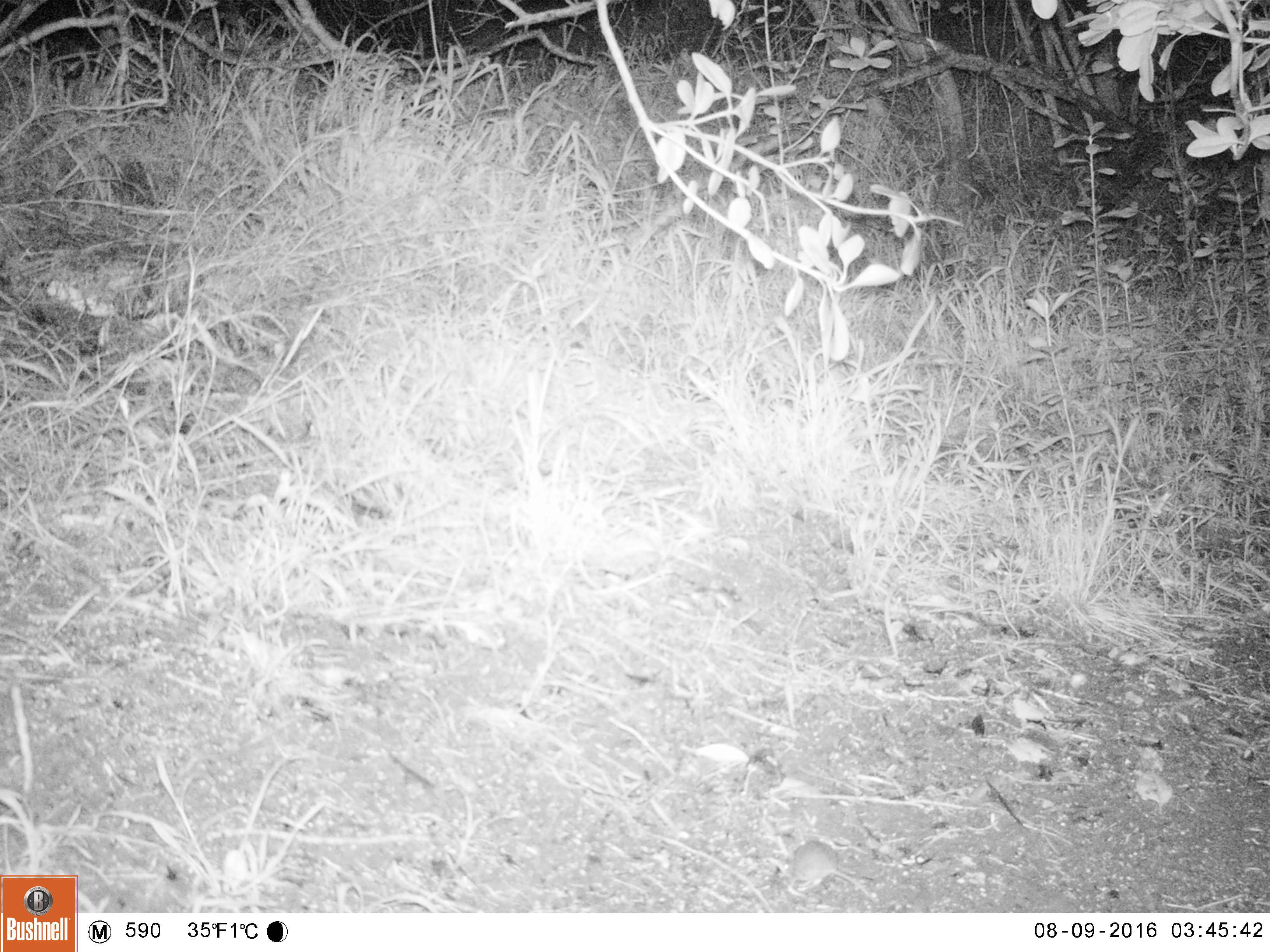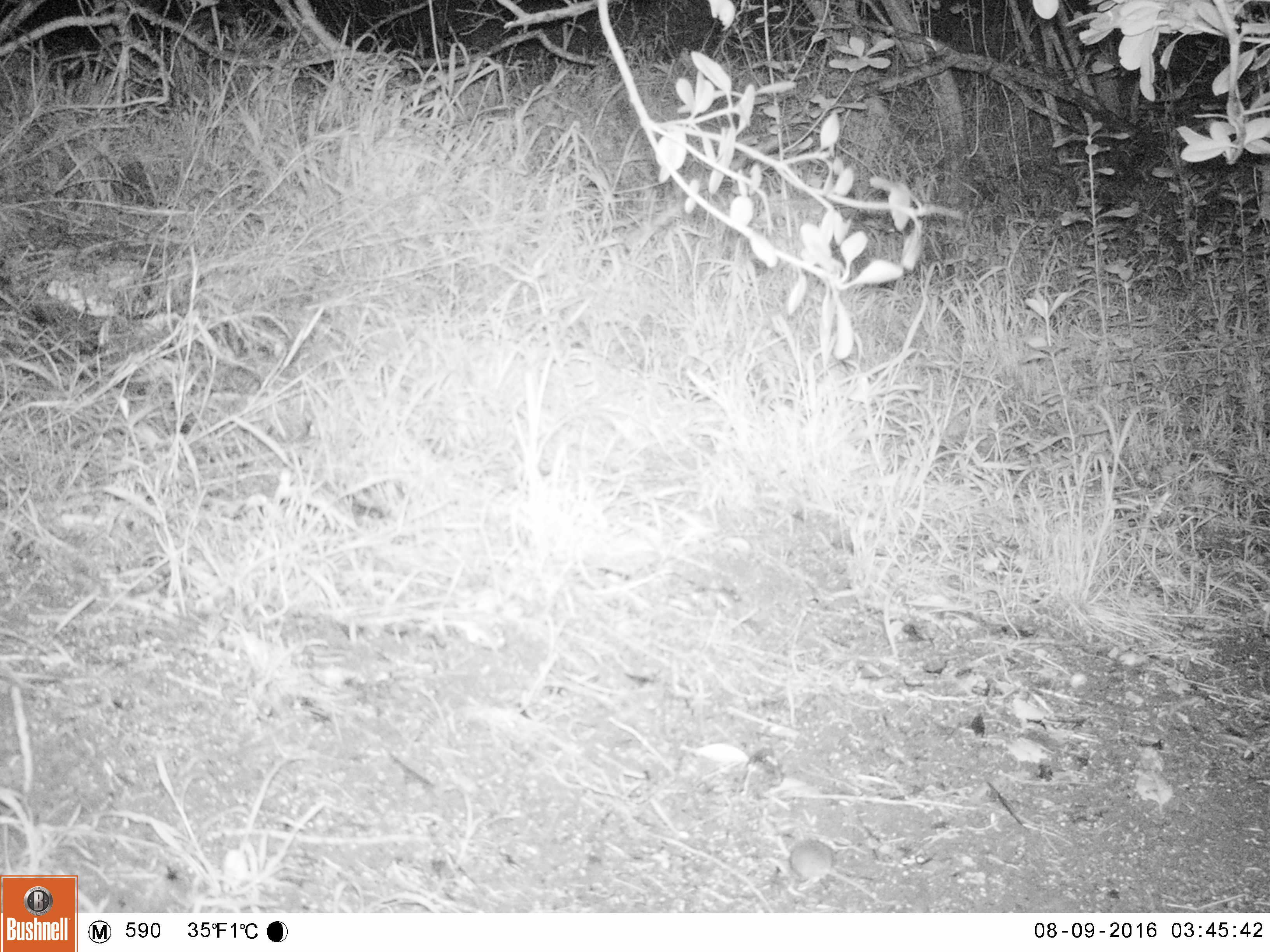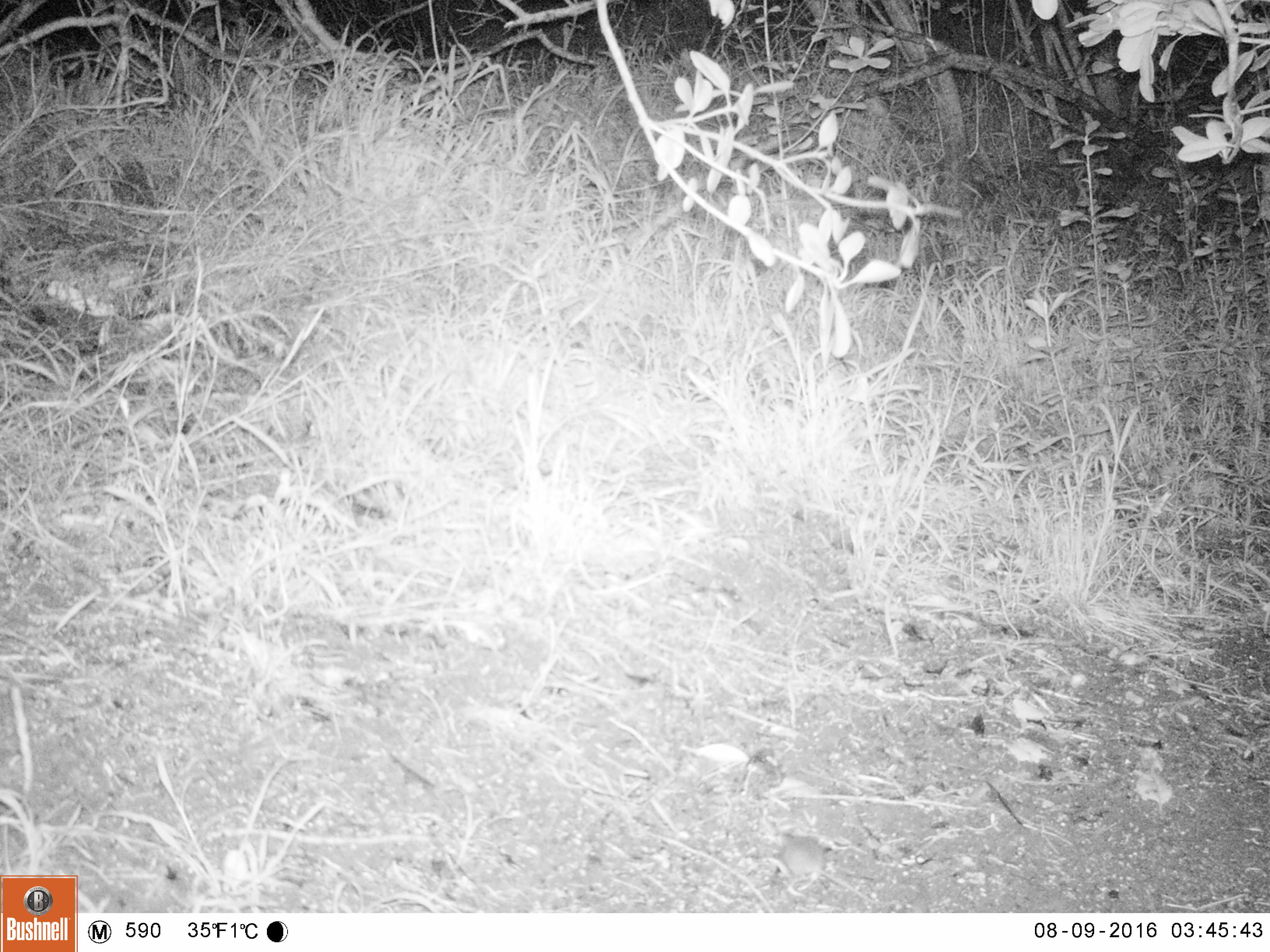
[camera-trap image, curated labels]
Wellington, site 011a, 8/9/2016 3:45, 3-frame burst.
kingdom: Animalia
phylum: Chordata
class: Mammalia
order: Rodentia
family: Muridae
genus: Mus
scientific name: Mus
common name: mouse